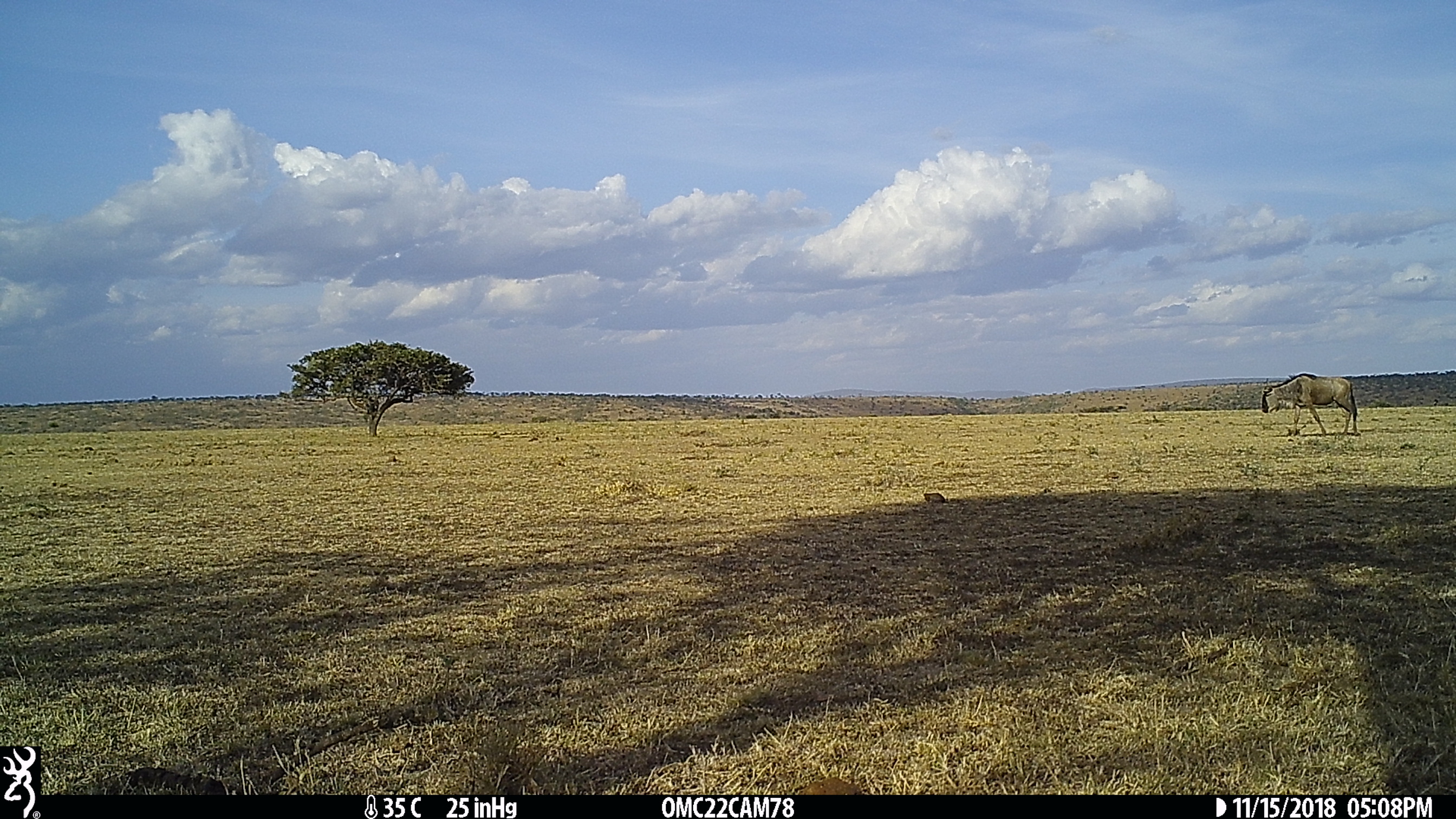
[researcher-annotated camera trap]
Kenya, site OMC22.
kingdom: Animalia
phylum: Chordata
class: Mammalia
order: Artiodactyla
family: Bovidae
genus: Connochaetes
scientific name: Connochaetes taurinus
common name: blue wildebeest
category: wildebeest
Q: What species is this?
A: Wildebeest (blue wildebeest) (Connochaetes taurinus).